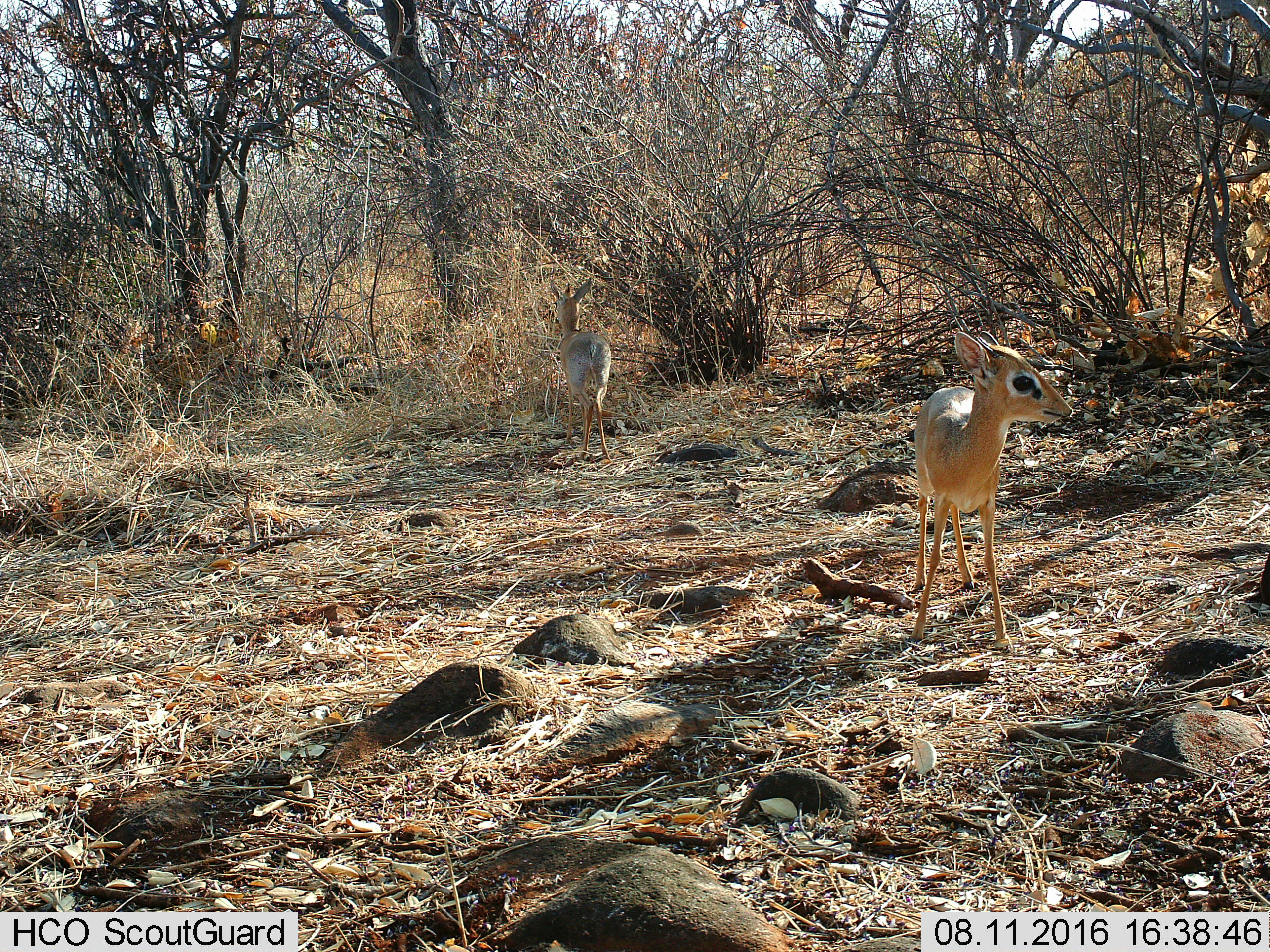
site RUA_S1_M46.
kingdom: Animalia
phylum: Chordata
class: Mammalia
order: Artiodactyla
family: Bovidae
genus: Madoqua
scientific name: Madoqua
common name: dik-dik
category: dikdik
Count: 2.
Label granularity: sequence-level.